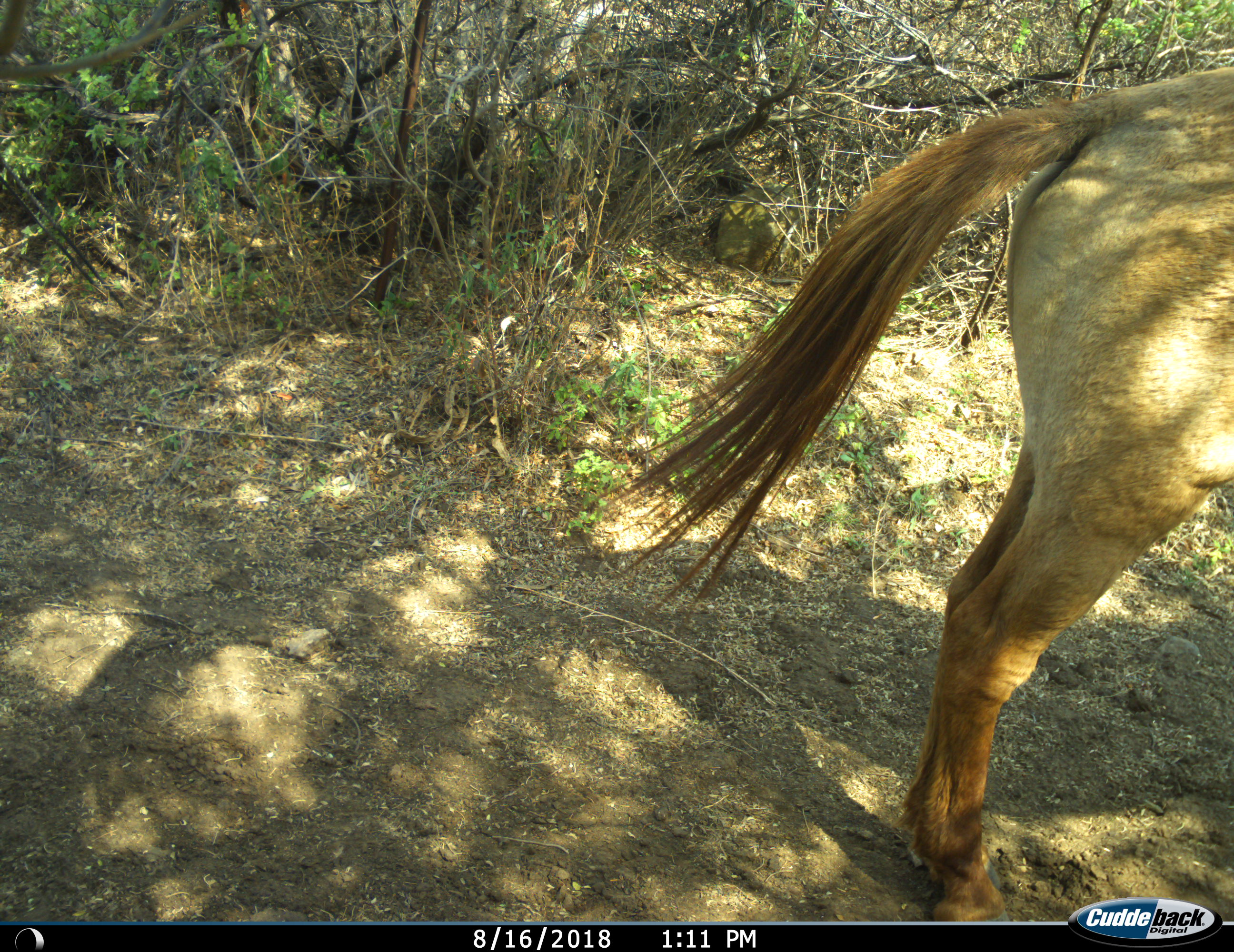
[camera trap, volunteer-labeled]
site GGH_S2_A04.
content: unidentified animal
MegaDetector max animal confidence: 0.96